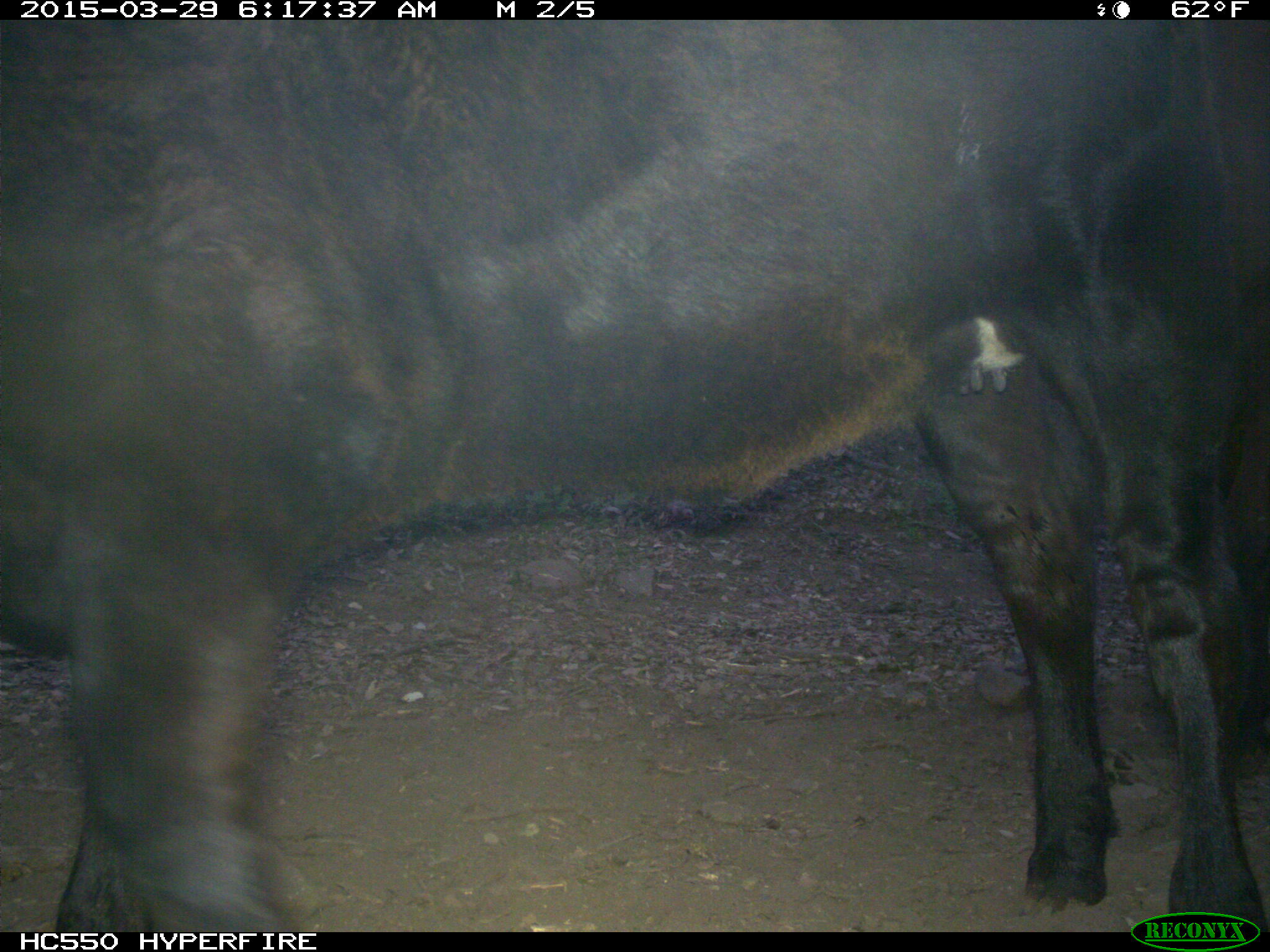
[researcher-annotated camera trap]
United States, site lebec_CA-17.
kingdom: Animalia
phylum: Chordata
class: Mammalia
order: Artiodactyla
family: Bovidae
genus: Bos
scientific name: Bos taurus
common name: domestic cow